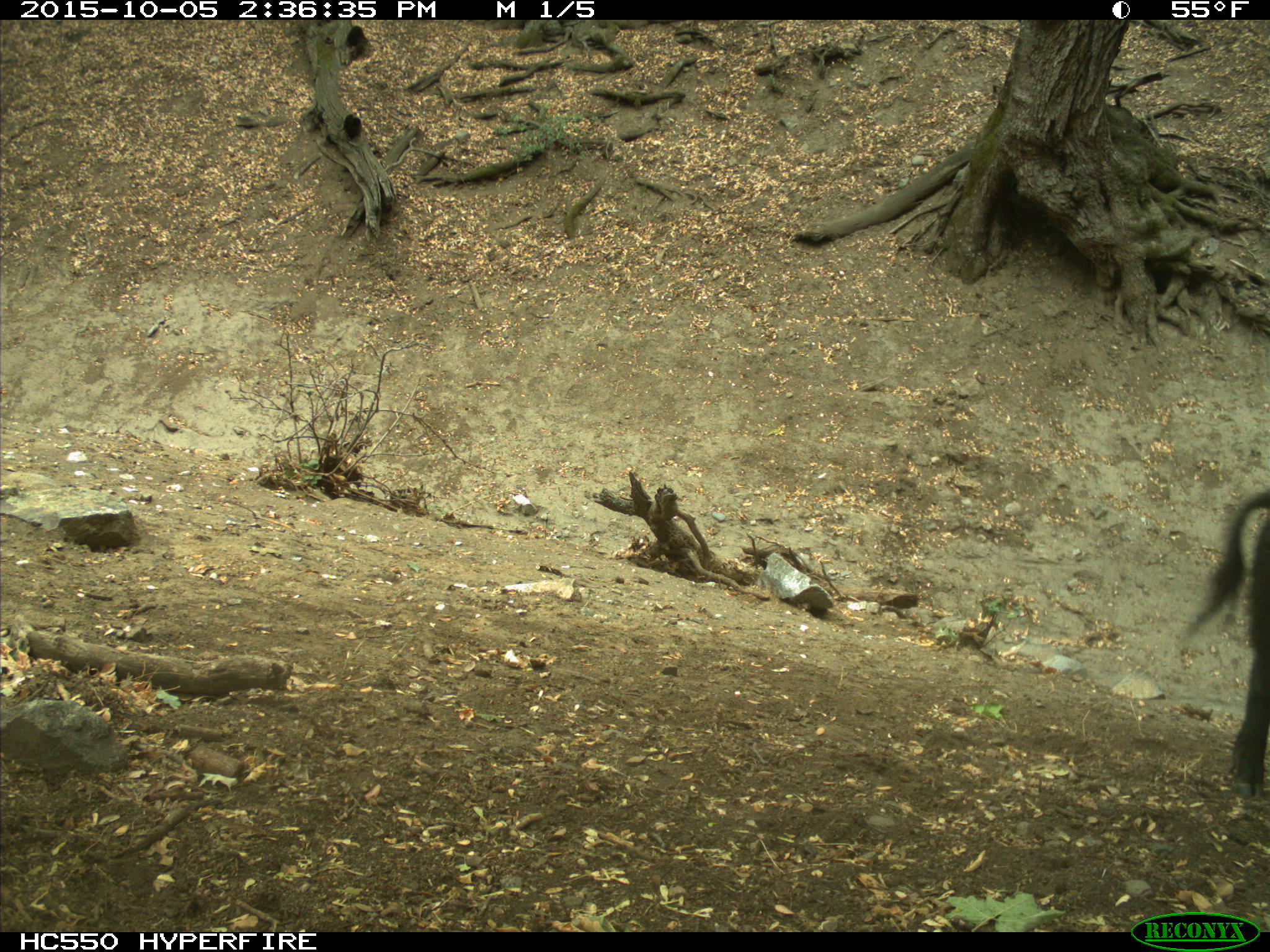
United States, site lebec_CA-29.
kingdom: Animalia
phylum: Chordata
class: Mammalia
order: Artiodactyla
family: Suidae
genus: Sus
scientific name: Sus scrofa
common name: wild boar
Sus scrofa (wild boar).